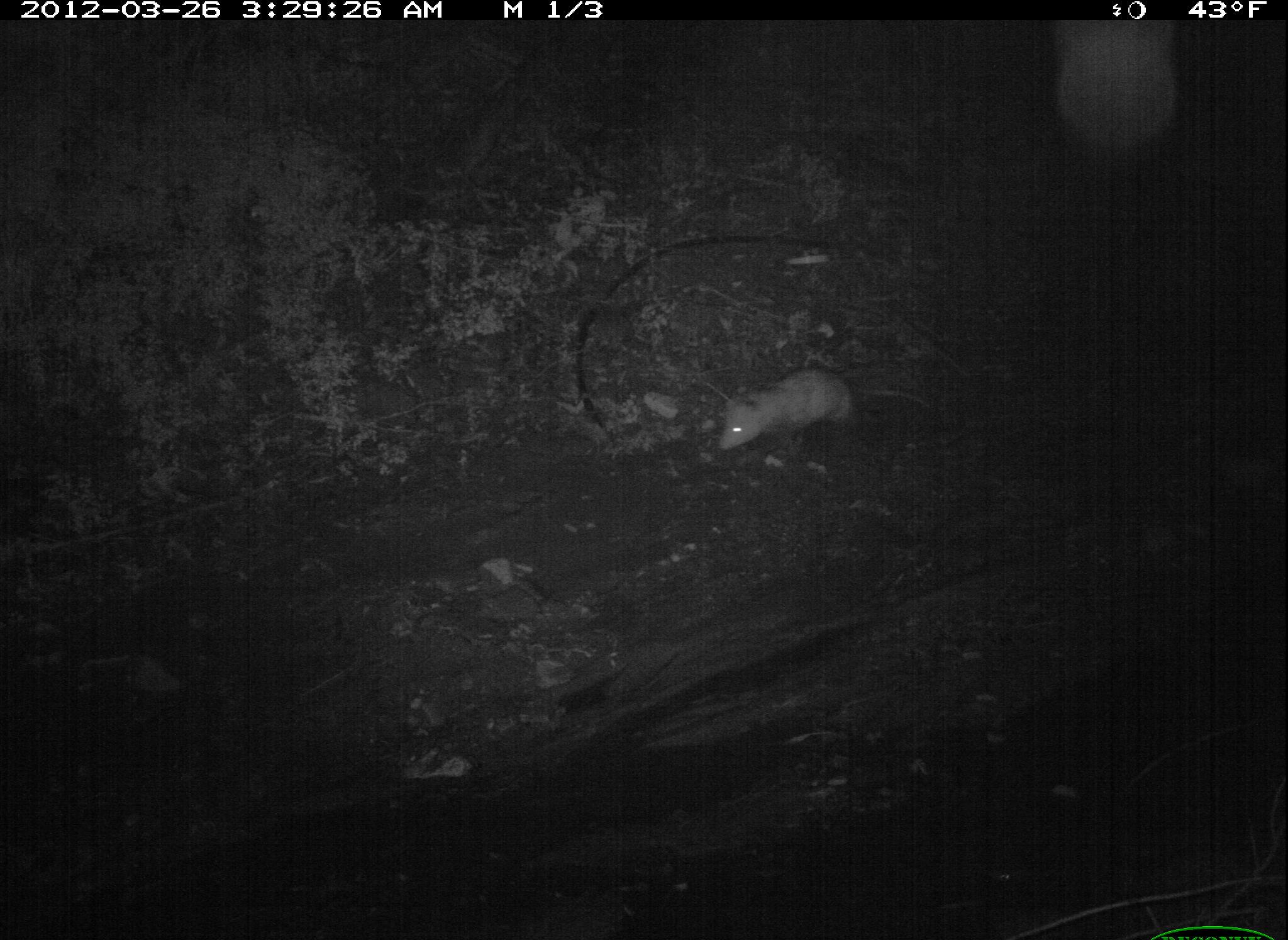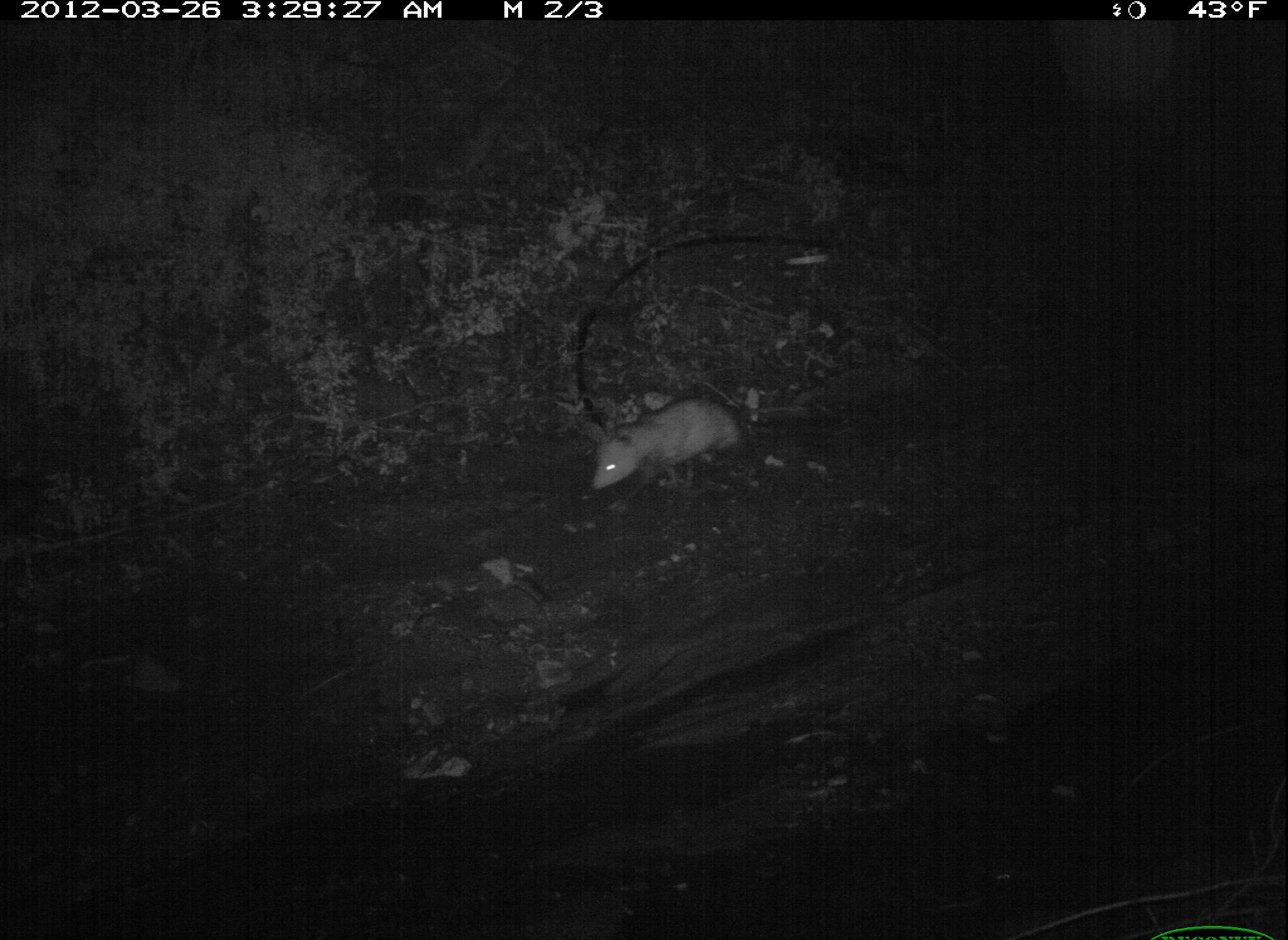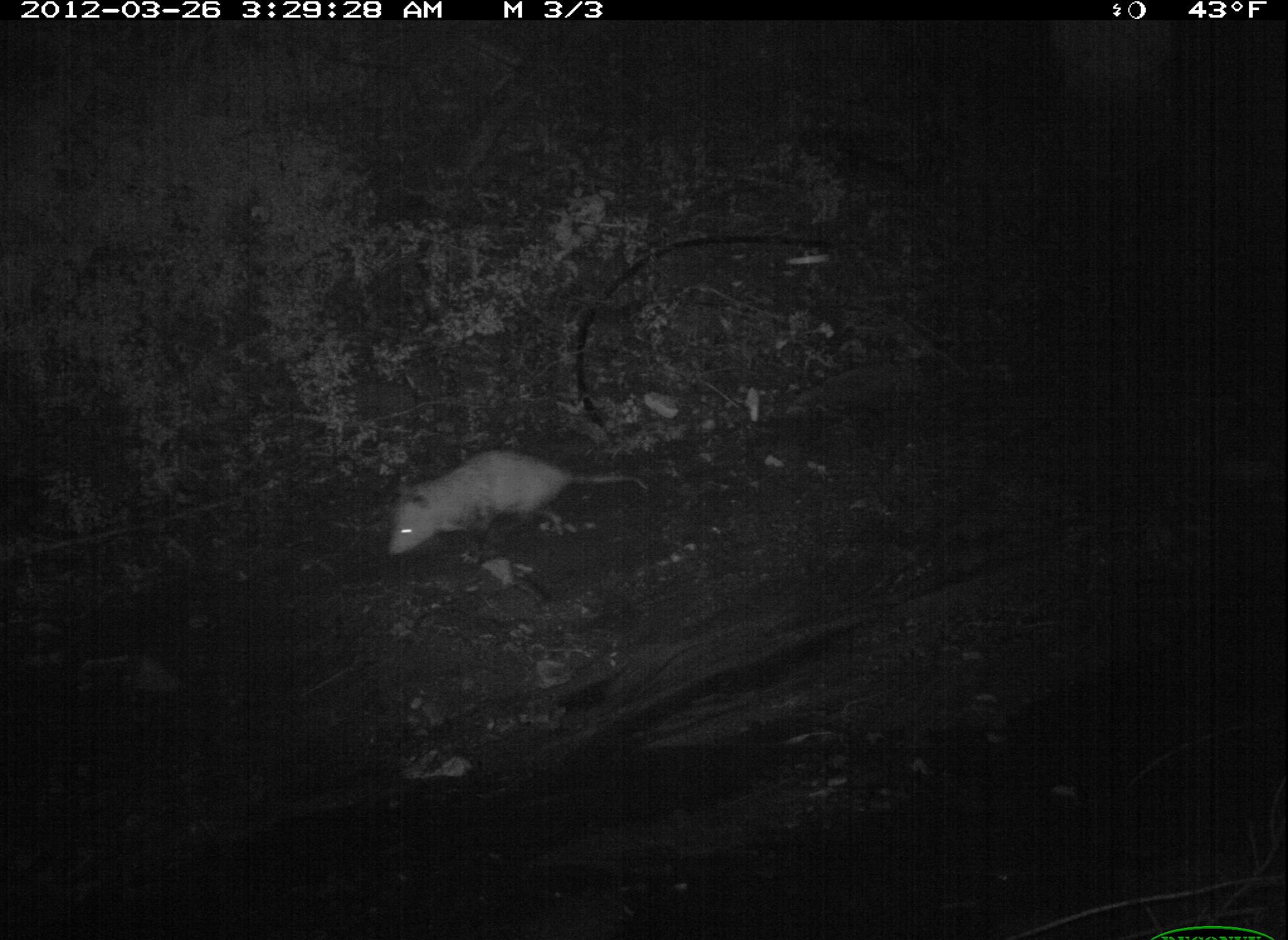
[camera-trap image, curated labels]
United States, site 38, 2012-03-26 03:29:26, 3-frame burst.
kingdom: Animalia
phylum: Chordata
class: Mammalia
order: Didelphimorphia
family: Didelphidae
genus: Didelphis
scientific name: Didelphis virginiana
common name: virginia opossum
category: opossum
Opossum (virginia opossum) (Didelphis virginiana).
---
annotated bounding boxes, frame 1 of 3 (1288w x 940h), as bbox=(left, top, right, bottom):
opossum: bbox=(697, 358, 929, 475)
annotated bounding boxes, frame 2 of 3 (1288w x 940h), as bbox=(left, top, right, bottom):
opossum: bbox=(547, 382, 800, 515)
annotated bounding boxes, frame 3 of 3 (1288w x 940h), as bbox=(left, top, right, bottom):
opossum: bbox=(367, 428, 646, 569)